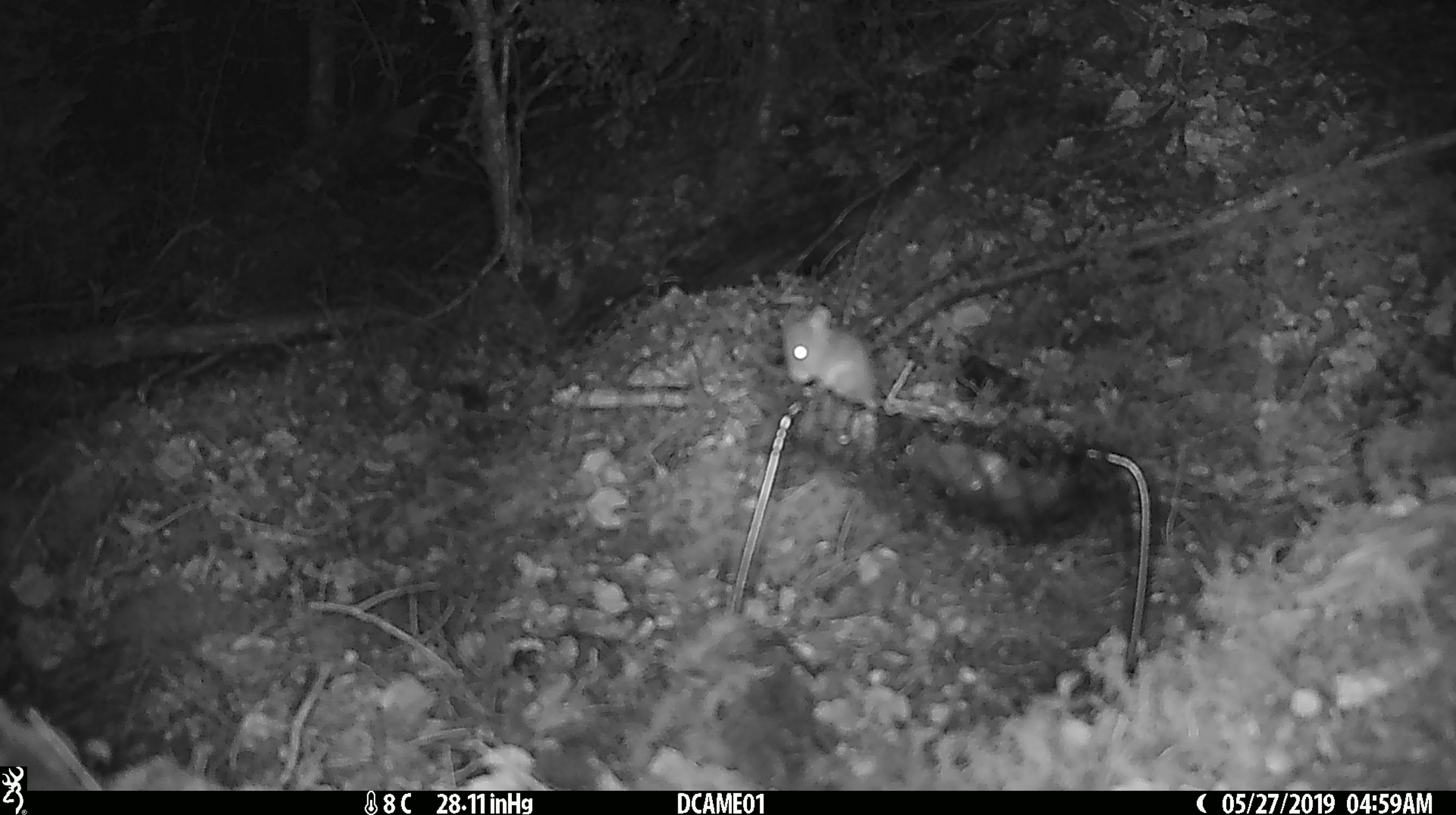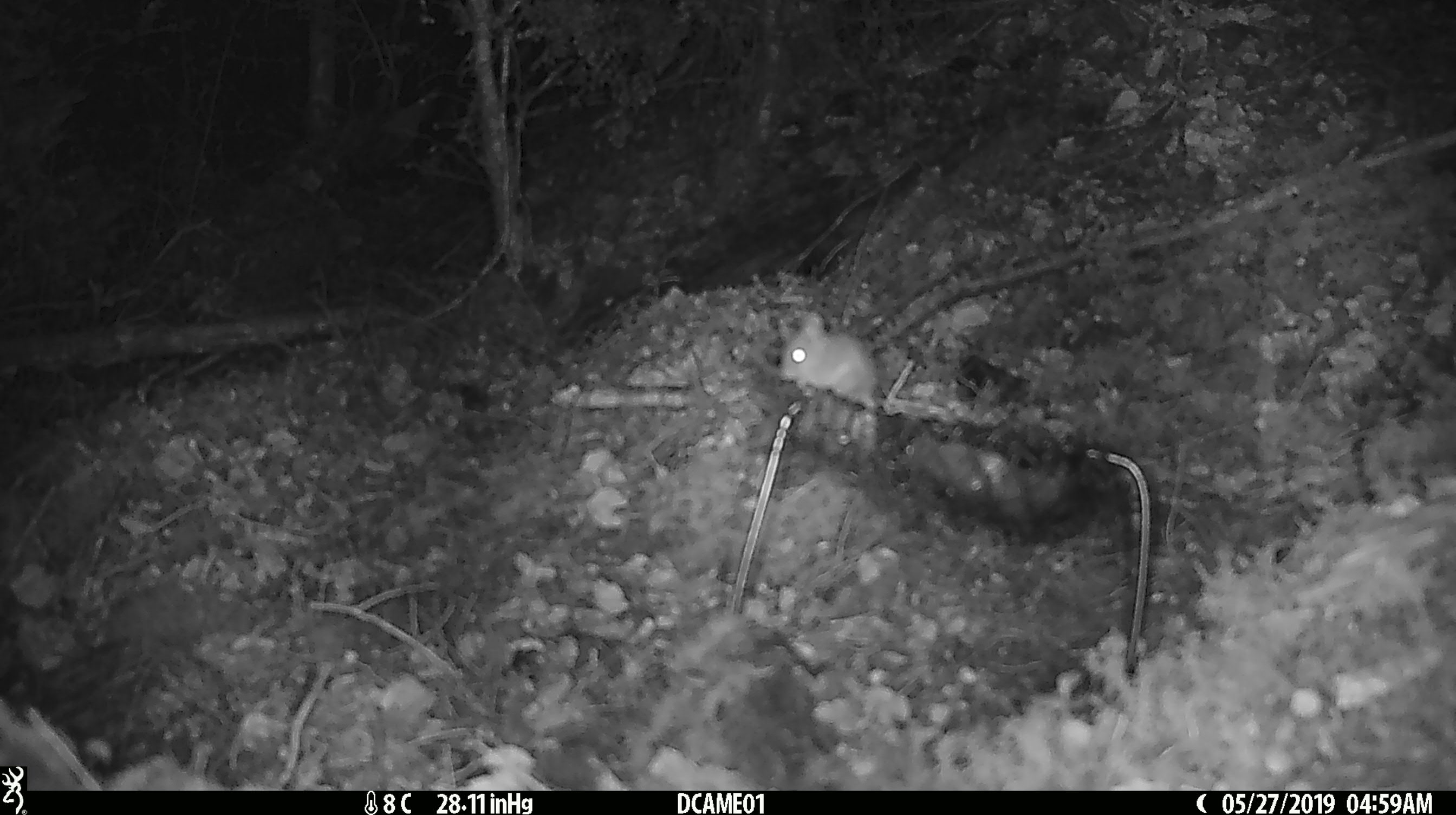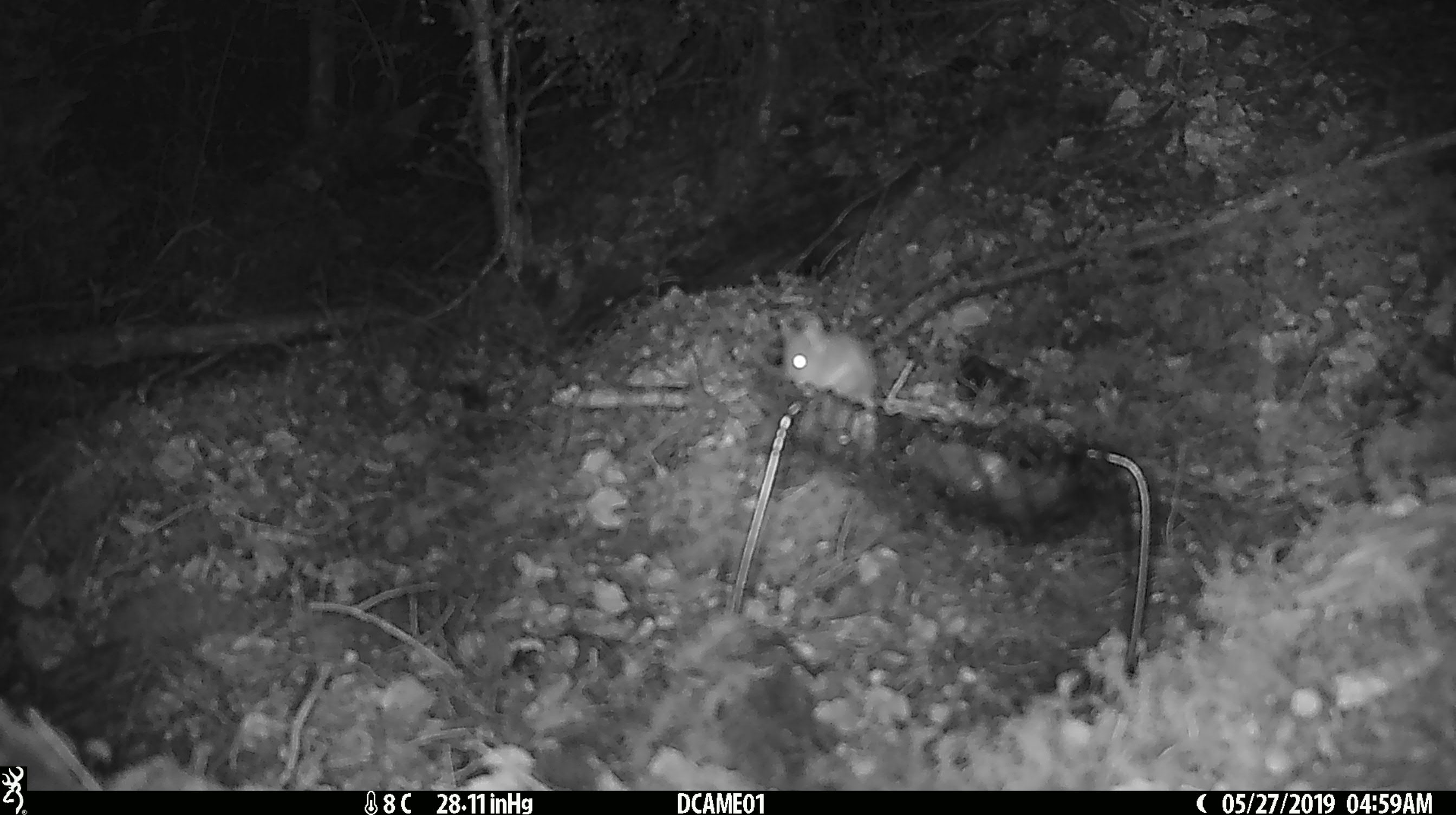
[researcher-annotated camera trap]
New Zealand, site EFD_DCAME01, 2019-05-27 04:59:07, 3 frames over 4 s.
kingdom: Animalia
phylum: Chordata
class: Mammalia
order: Rodentia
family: Muridae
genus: Mus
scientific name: Mus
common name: mouse